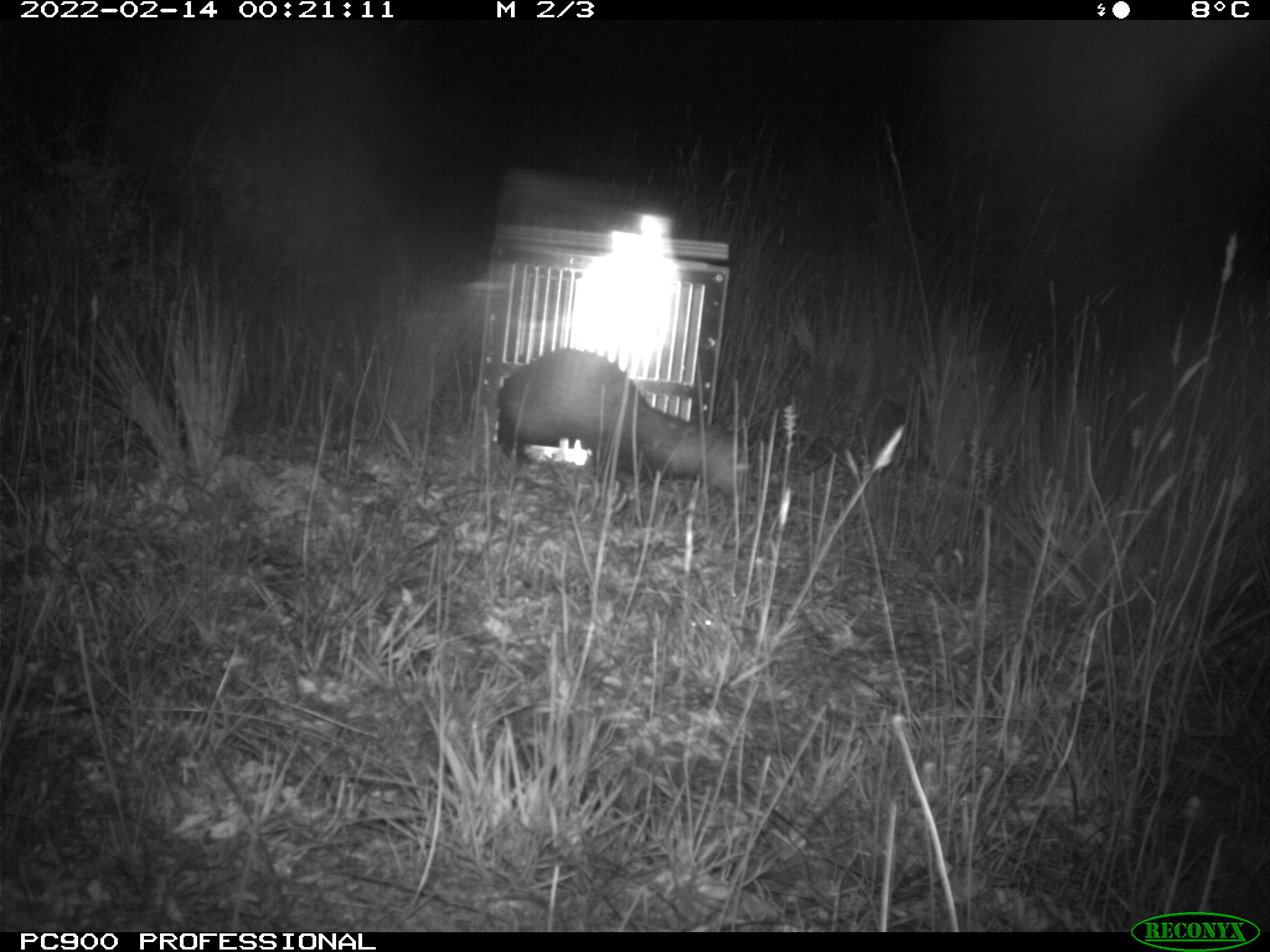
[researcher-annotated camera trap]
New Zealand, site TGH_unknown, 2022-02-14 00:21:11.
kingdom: Animalia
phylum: Chordata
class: Mammalia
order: Carnivora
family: Mustelidae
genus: Mustela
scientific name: Mustela furo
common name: ferret